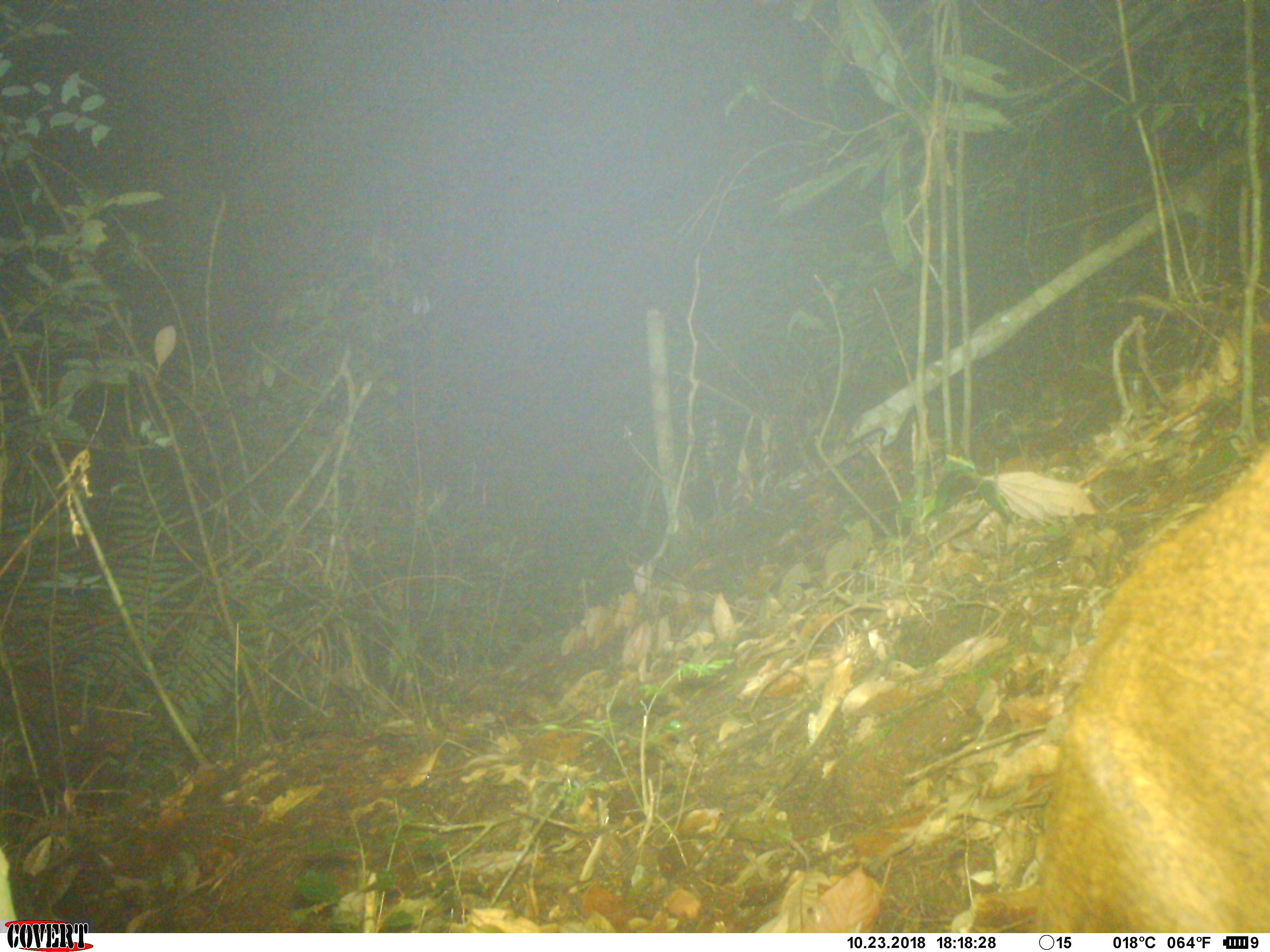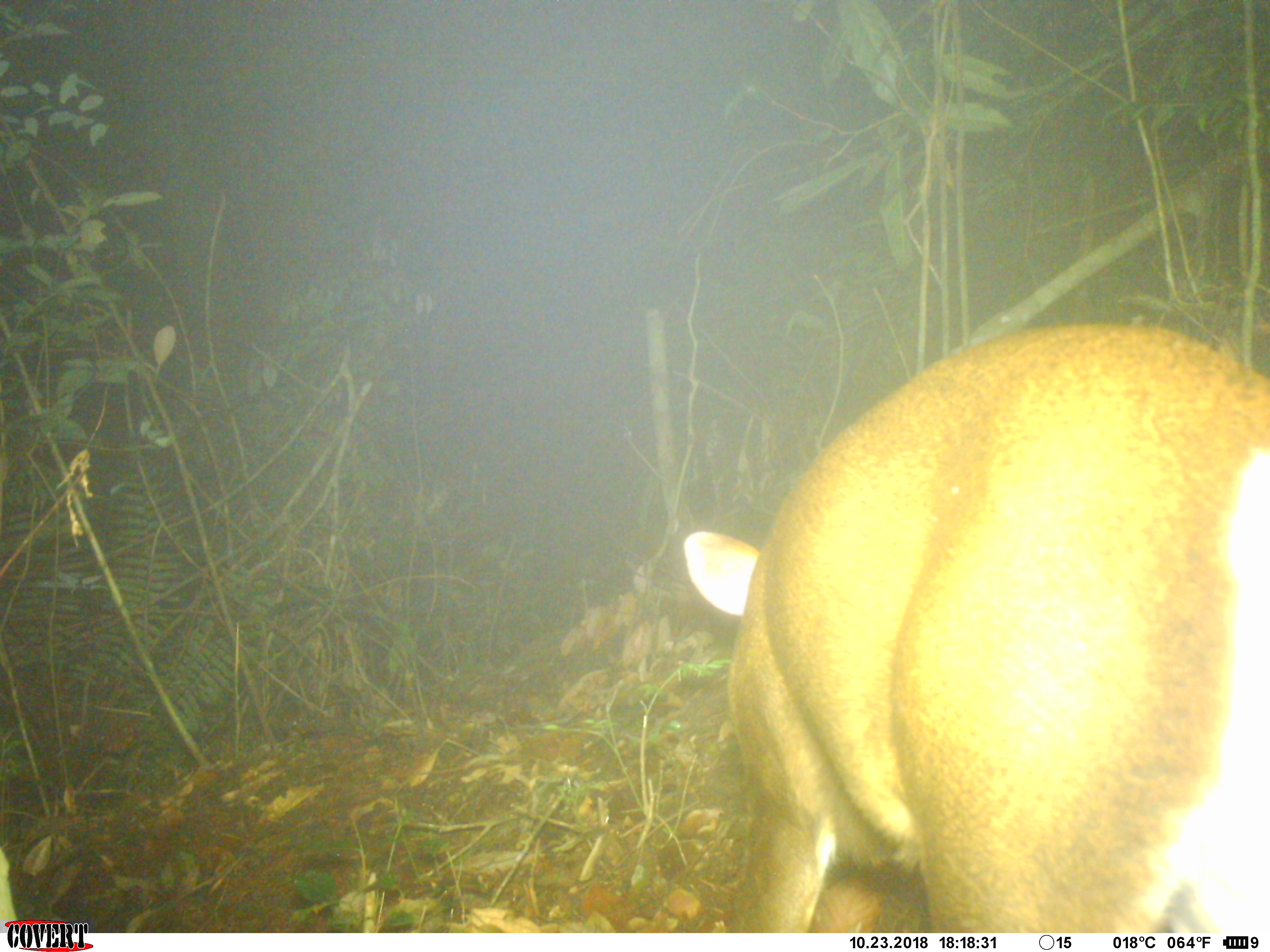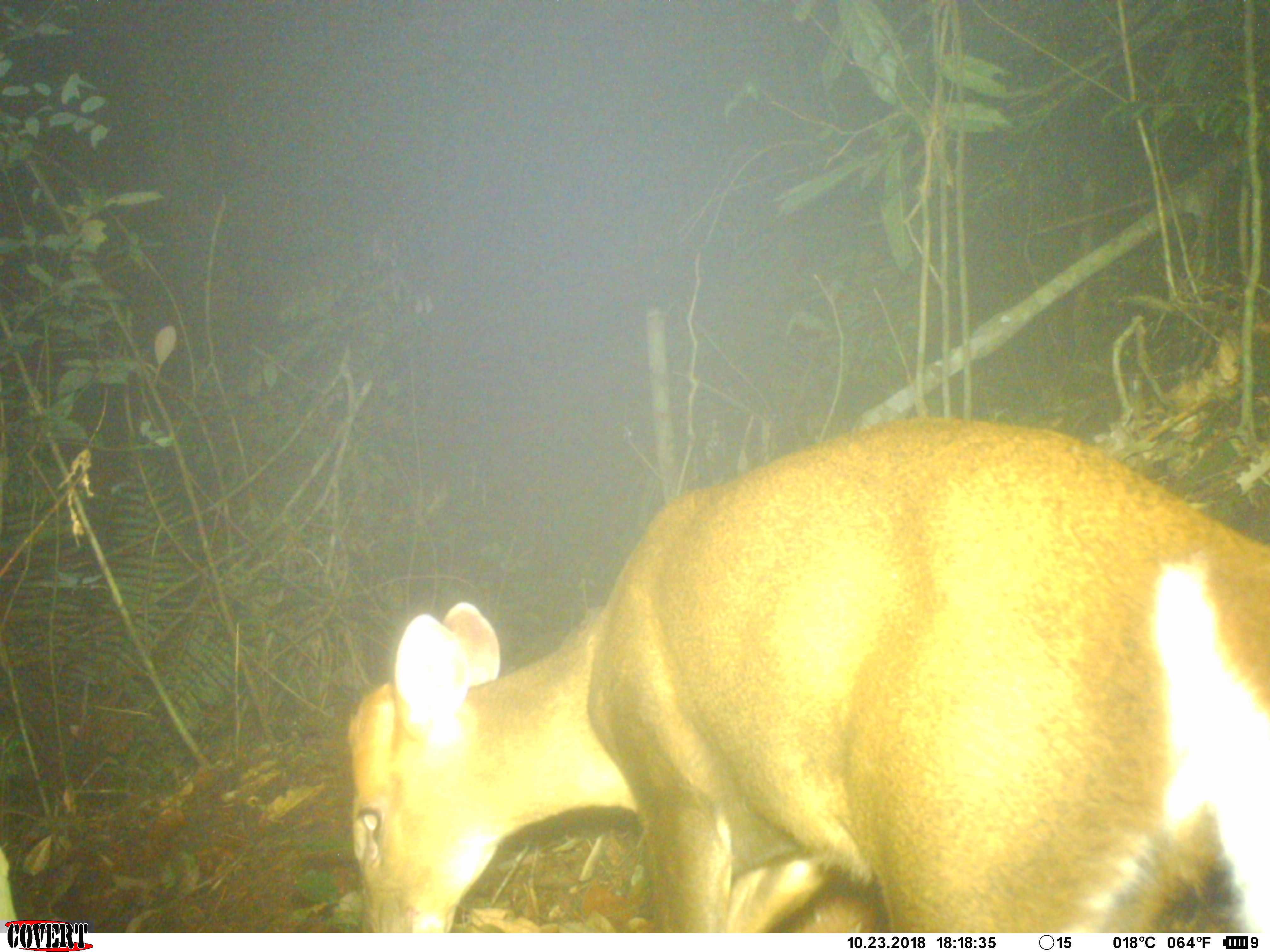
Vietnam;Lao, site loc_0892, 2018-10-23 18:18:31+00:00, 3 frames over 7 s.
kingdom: Animalia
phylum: Chordata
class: Mammalia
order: Artiodactyla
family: Cervidae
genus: Muntiacus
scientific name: Muntiacus rooseveltorum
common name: roosevelt's muntjac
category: roosevelts muntjac group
Roosevelts muntjac group (roosevelt's muntjac) (Muntiacus rooseveltorum). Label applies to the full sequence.